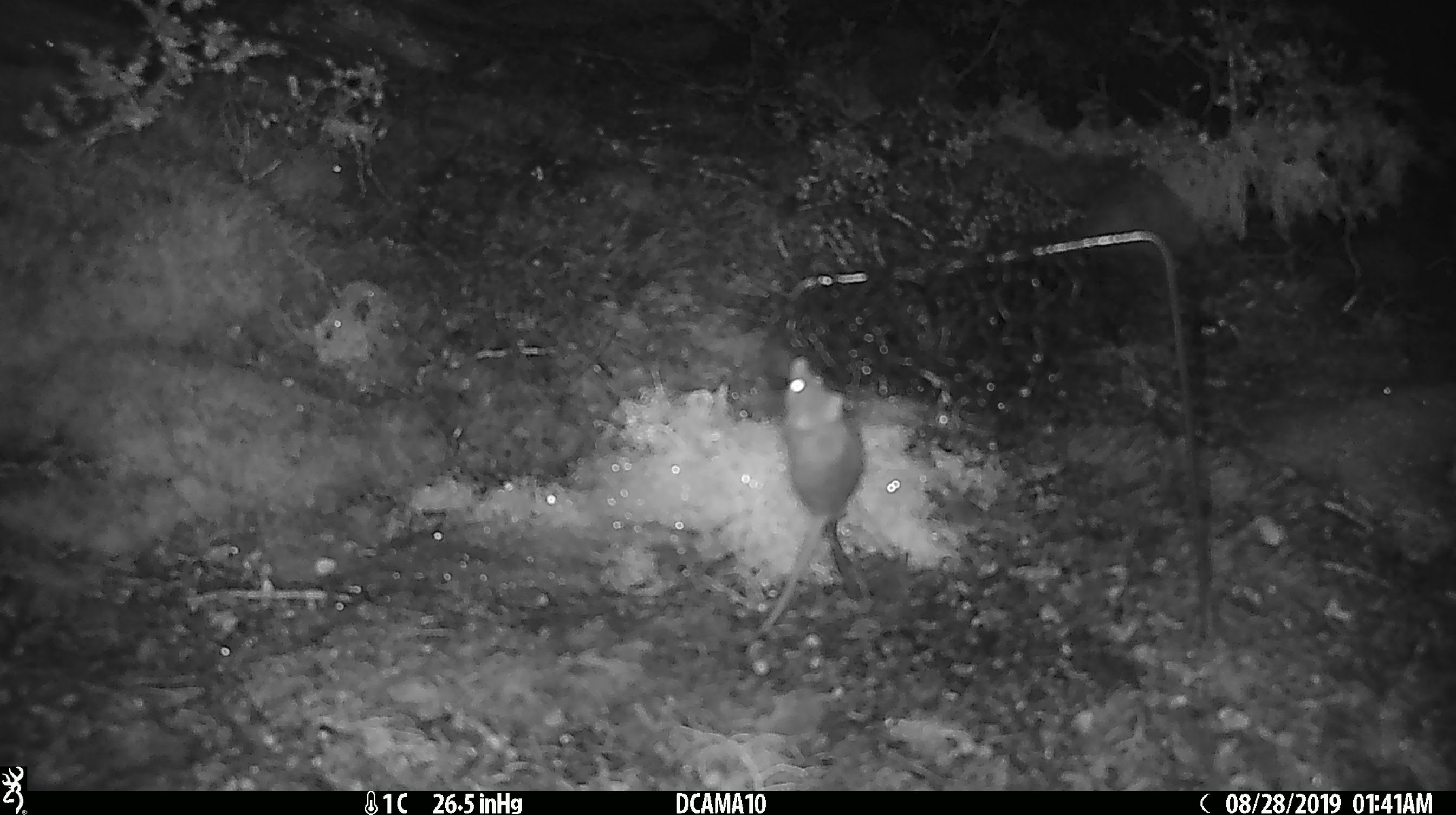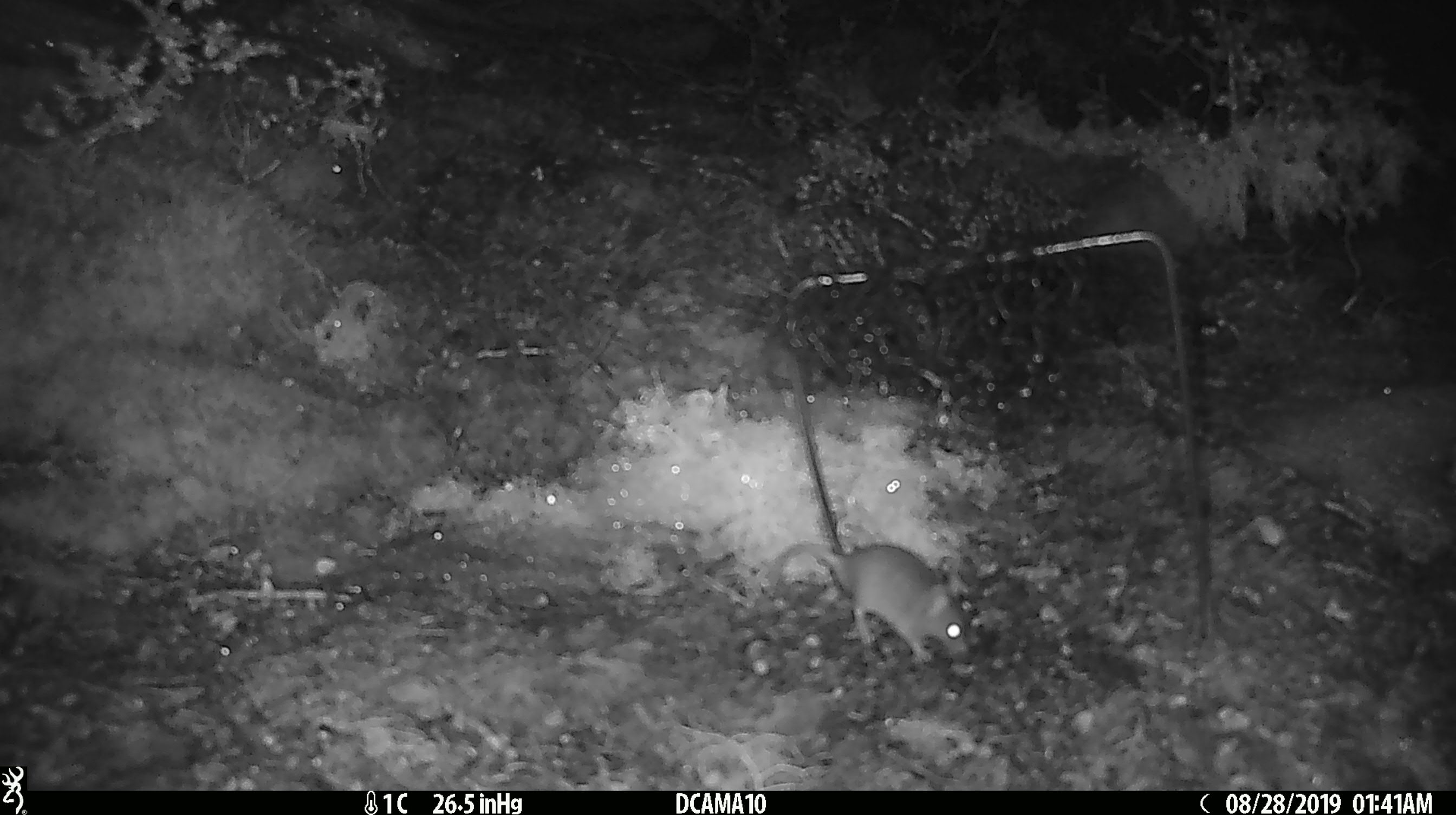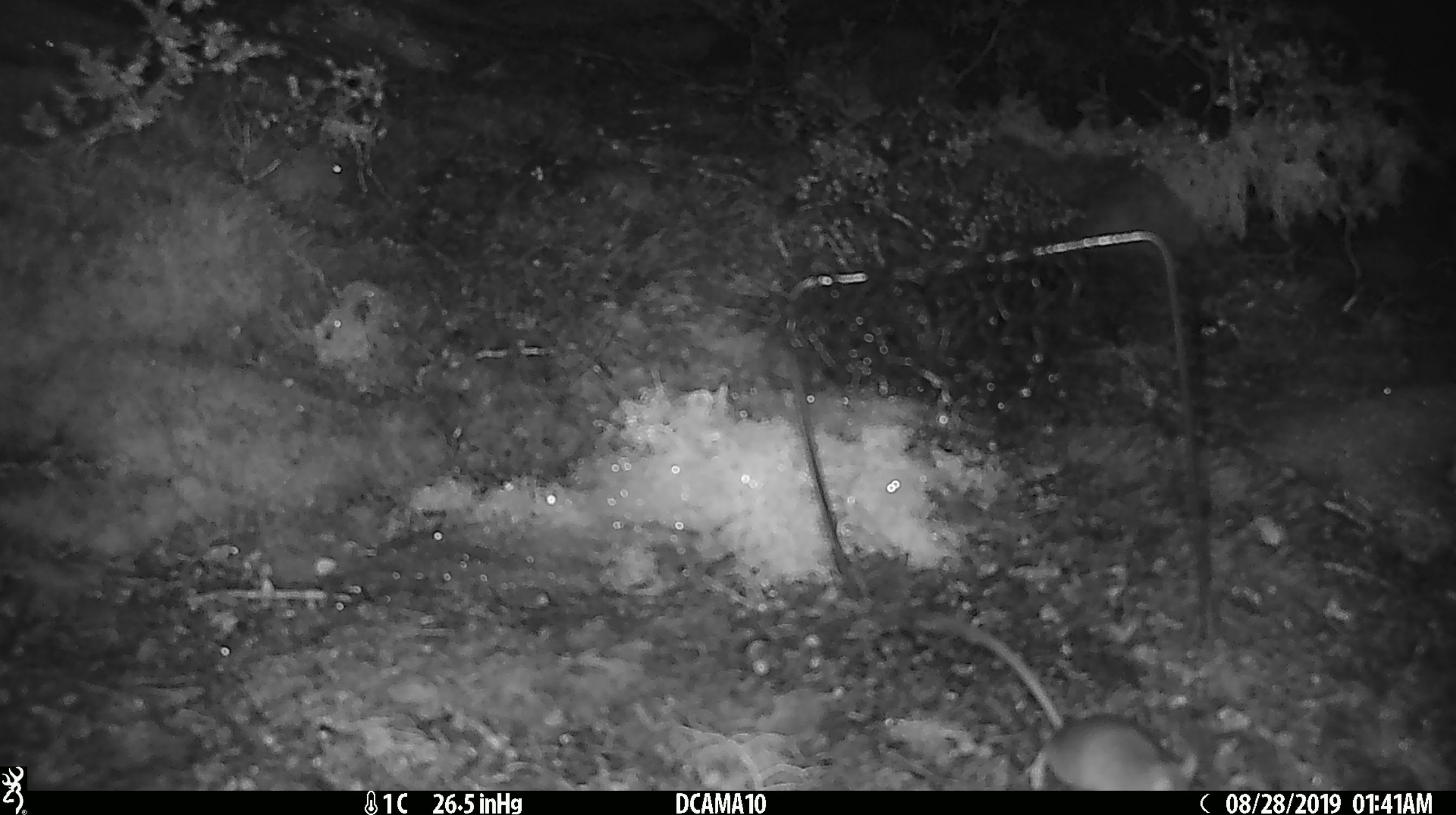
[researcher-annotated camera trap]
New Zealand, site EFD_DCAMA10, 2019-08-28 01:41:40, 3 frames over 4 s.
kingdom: Animalia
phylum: Chordata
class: Mammalia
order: Rodentia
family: Muridae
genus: Mus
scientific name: Mus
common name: mouse